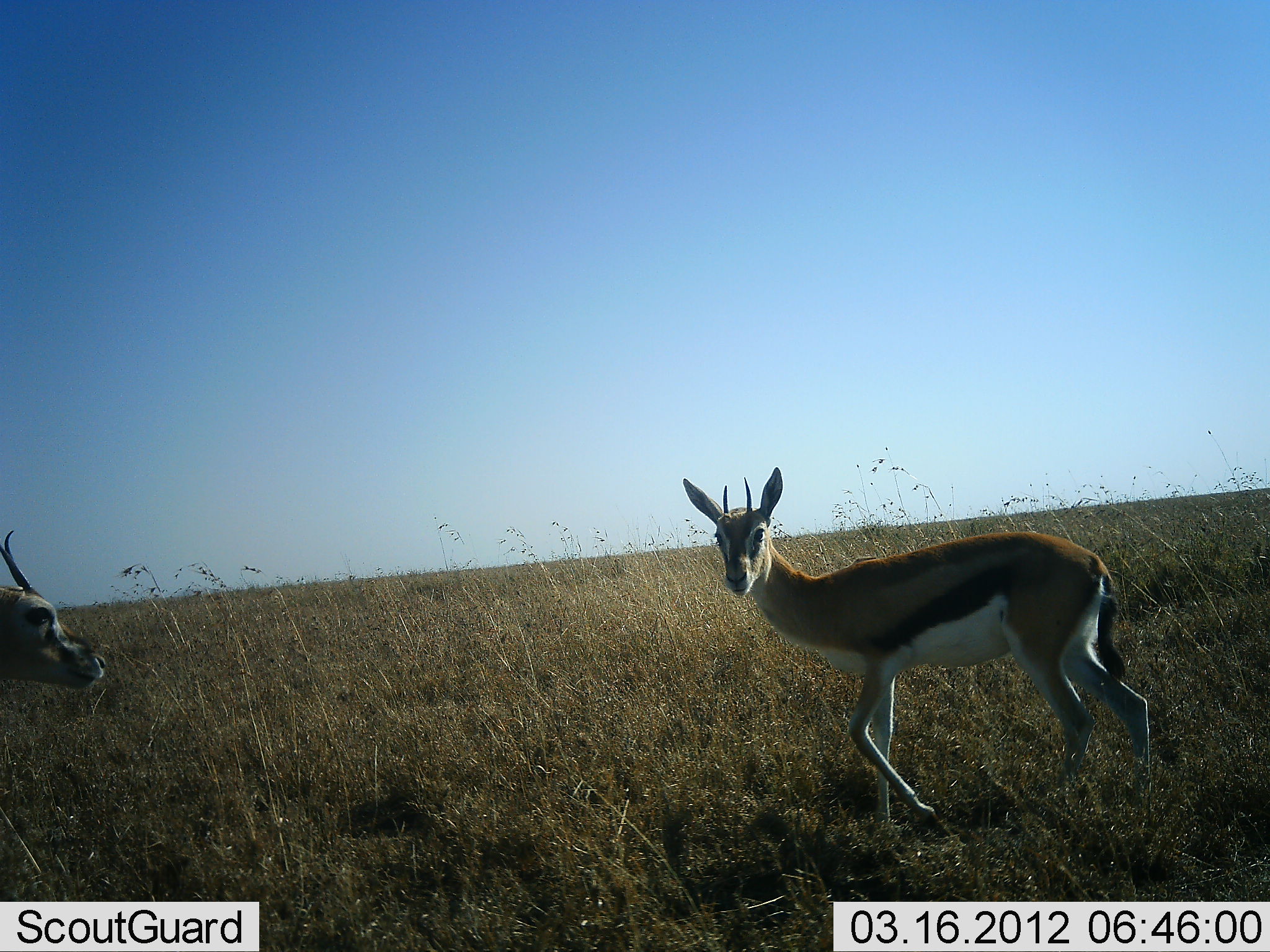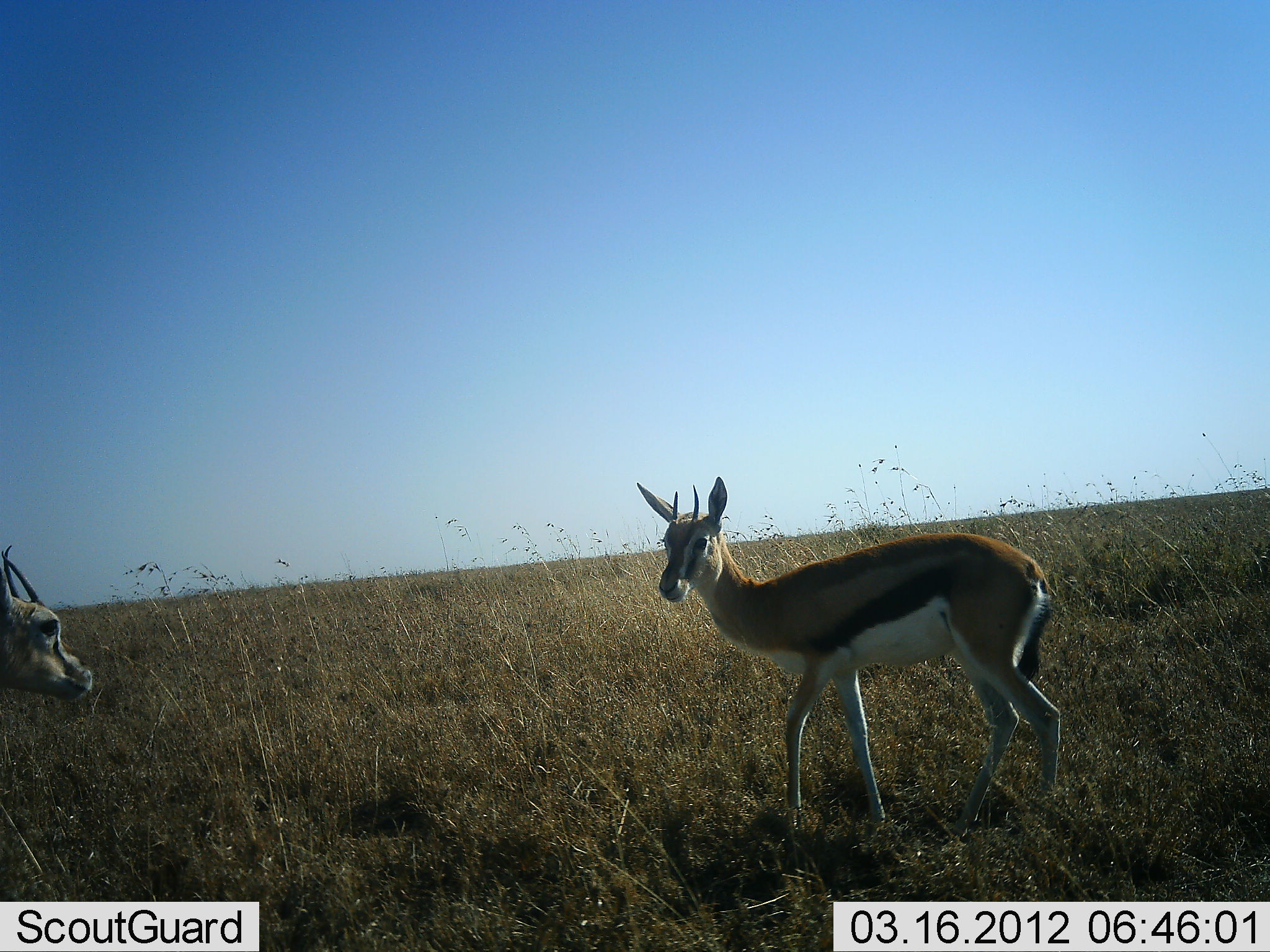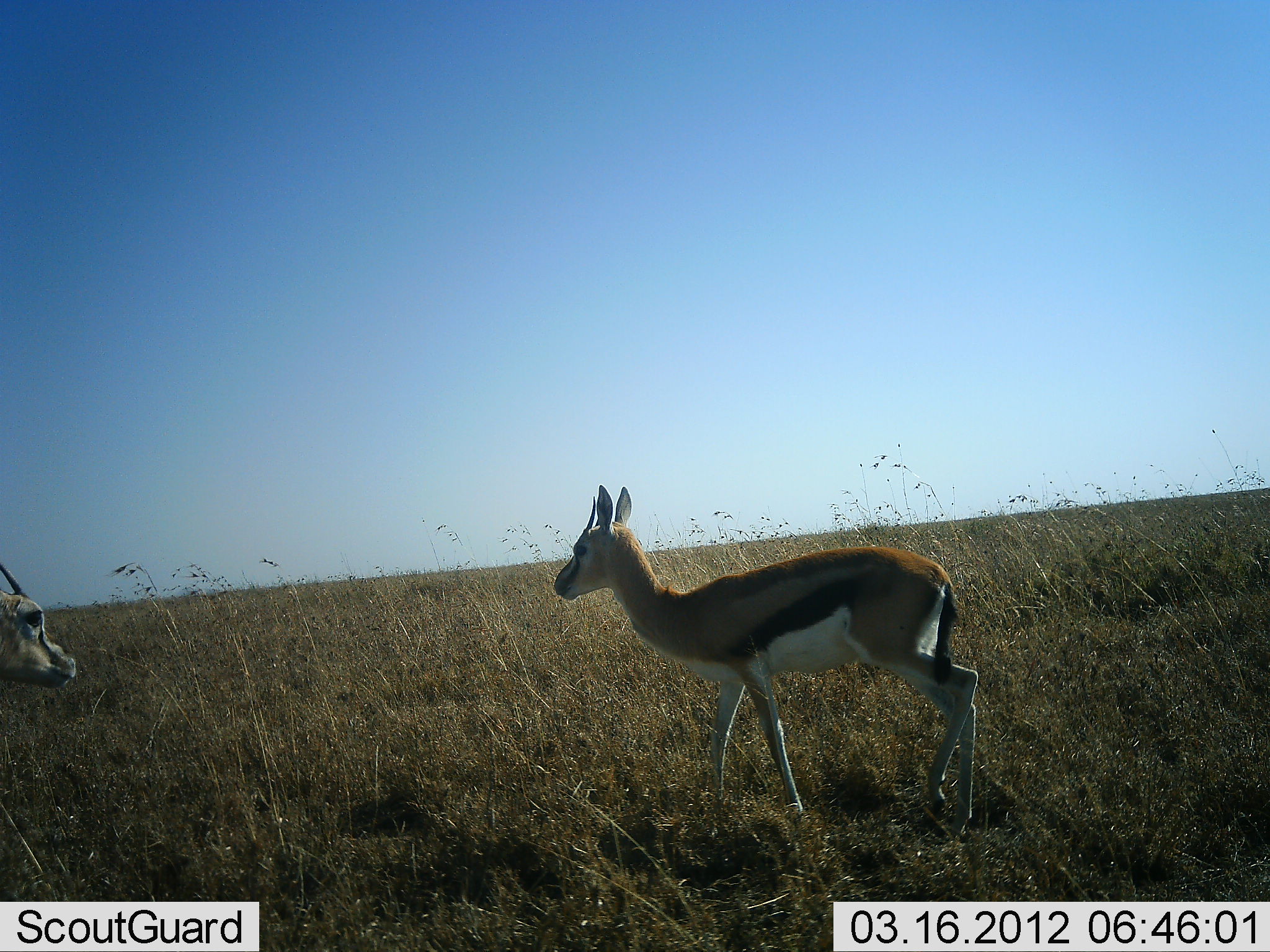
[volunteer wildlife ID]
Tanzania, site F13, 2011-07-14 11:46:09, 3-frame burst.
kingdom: Animalia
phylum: Chordata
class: Mammalia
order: Artiodactyla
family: Bovidae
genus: Eudorcas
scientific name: Eudorcas thomsonii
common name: thomson's gazelle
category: gazellethomsons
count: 2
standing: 55%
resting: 0%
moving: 91%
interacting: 0%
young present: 0%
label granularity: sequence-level